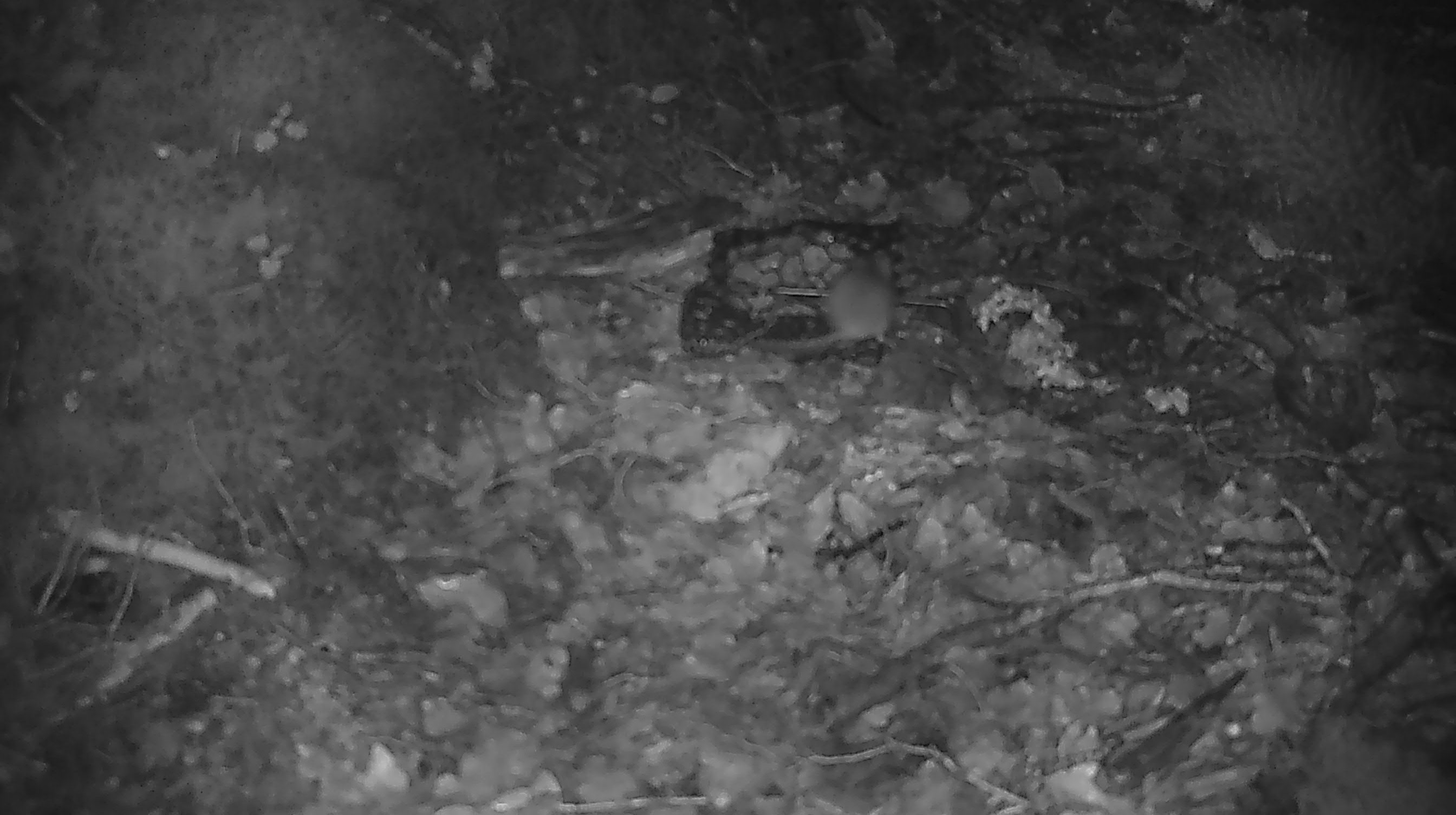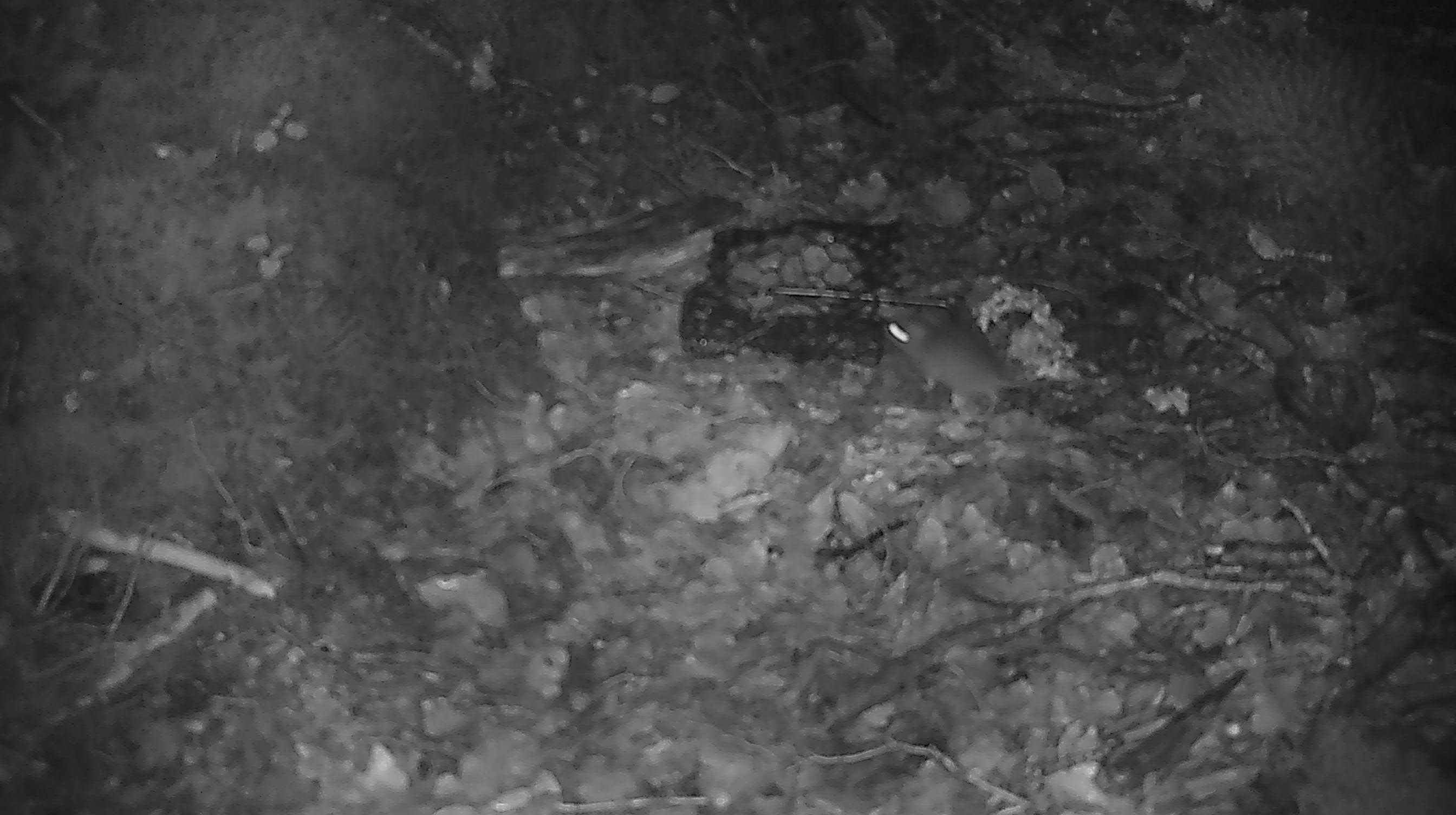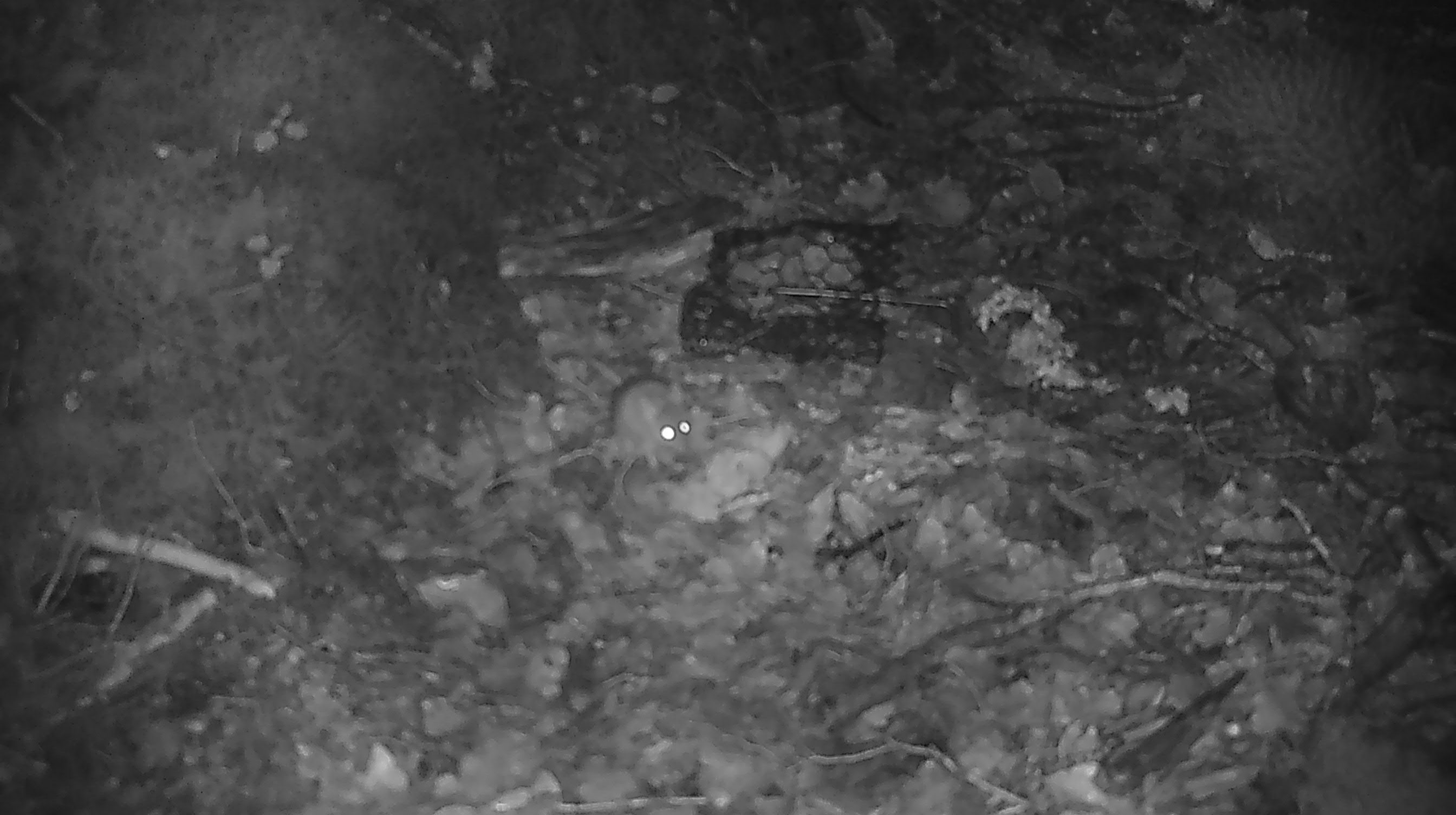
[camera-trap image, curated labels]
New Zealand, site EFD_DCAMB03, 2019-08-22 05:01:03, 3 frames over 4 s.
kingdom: Animalia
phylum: Chordata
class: Mammalia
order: Rodentia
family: Muridae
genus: Mus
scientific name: Mus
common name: mouse